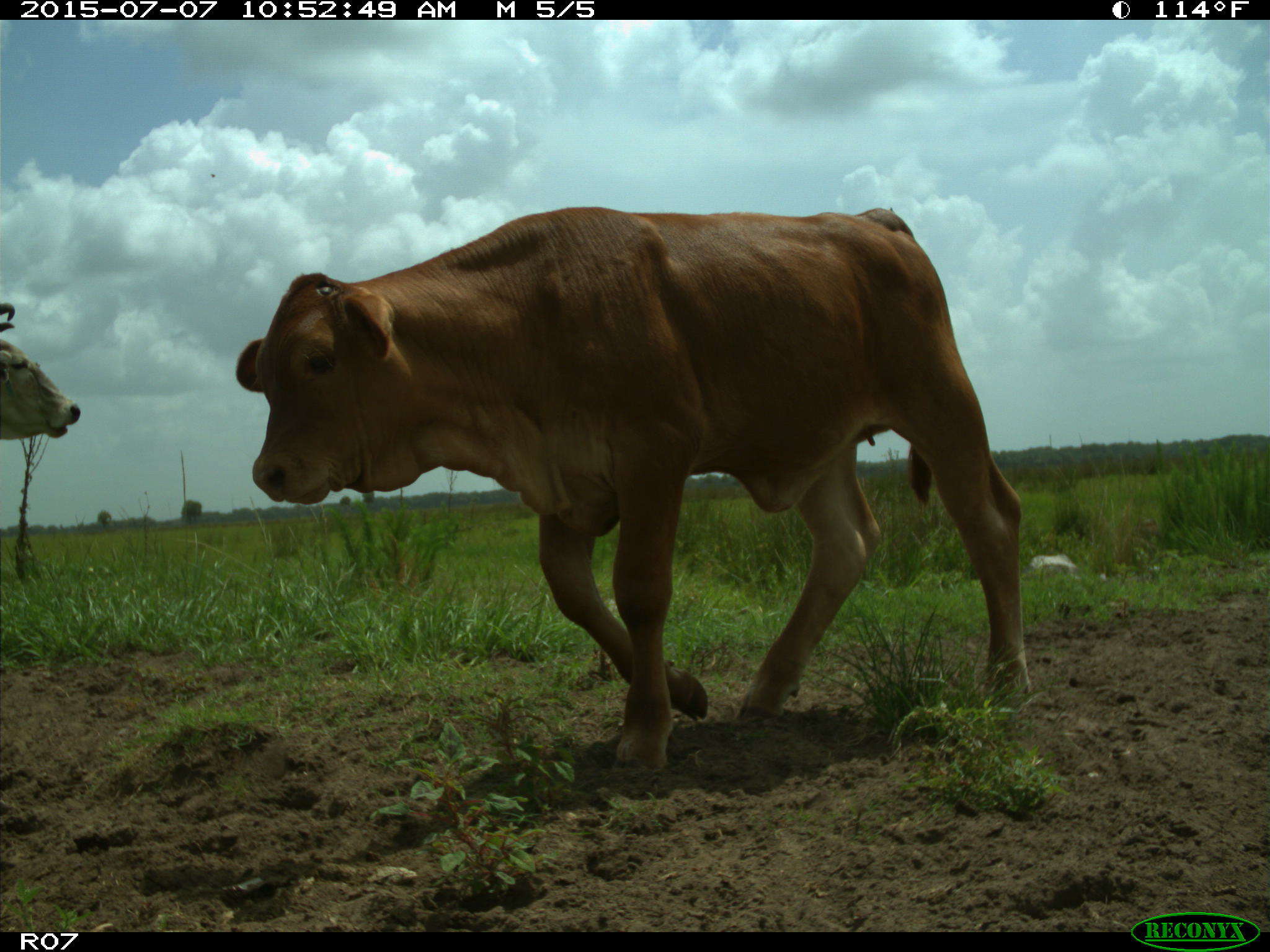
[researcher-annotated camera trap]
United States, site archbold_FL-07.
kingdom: Animalia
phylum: Chordata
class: Mammalia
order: Artiodactyla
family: Bovidae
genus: Bos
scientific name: Bos taurus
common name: domestic cow